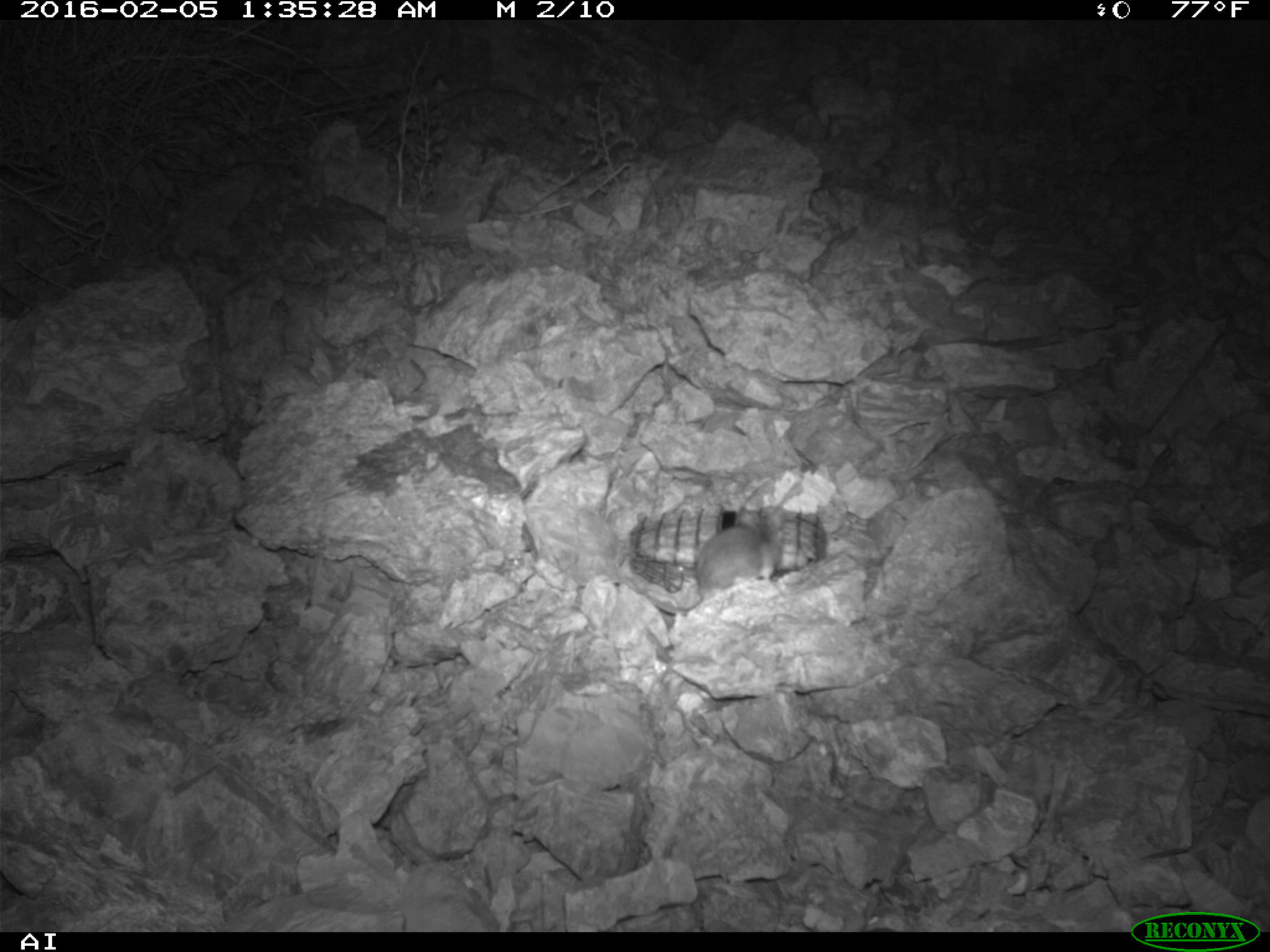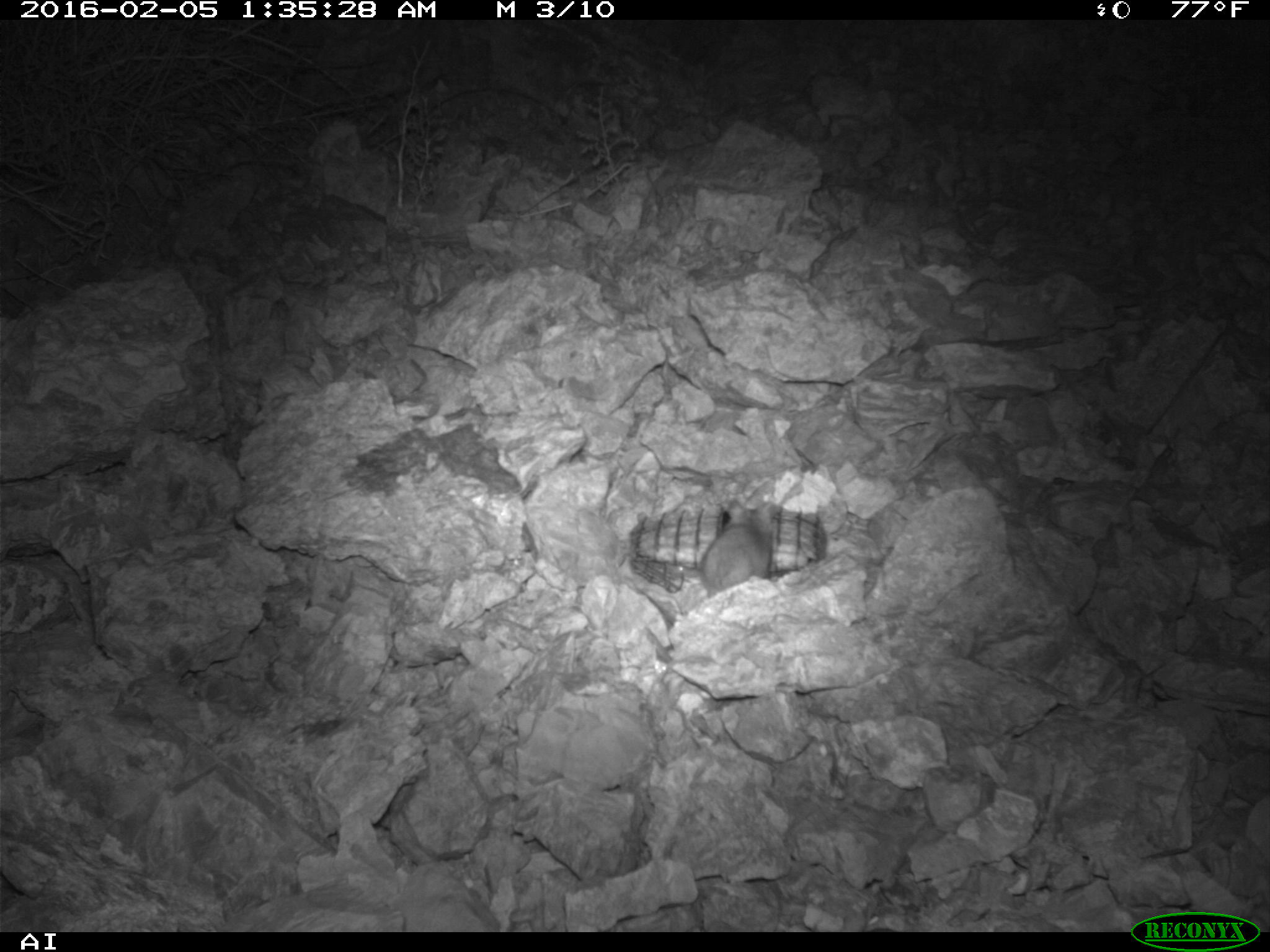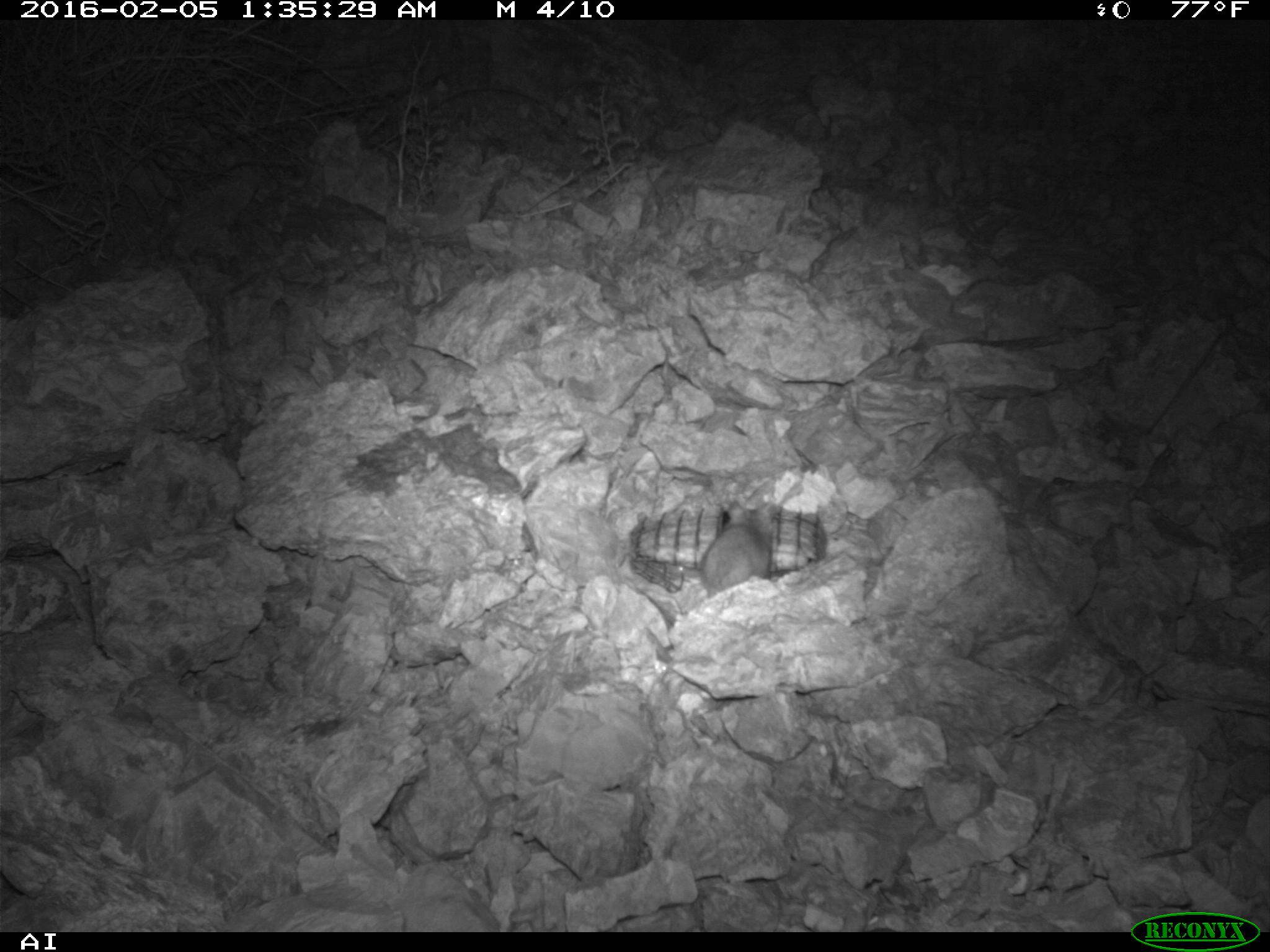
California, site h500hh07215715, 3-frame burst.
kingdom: Animalia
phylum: Chordata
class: Mammalia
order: Rodentia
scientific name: Rodentia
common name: rodent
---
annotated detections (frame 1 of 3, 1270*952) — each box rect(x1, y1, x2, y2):
rodent: rect(621, 505, 787, 616)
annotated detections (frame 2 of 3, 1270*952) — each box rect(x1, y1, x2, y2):
rodent: rect(699, 496, 781, 593)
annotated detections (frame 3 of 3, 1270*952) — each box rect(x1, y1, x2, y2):
rodent: rect(700, 500, 773, 598)